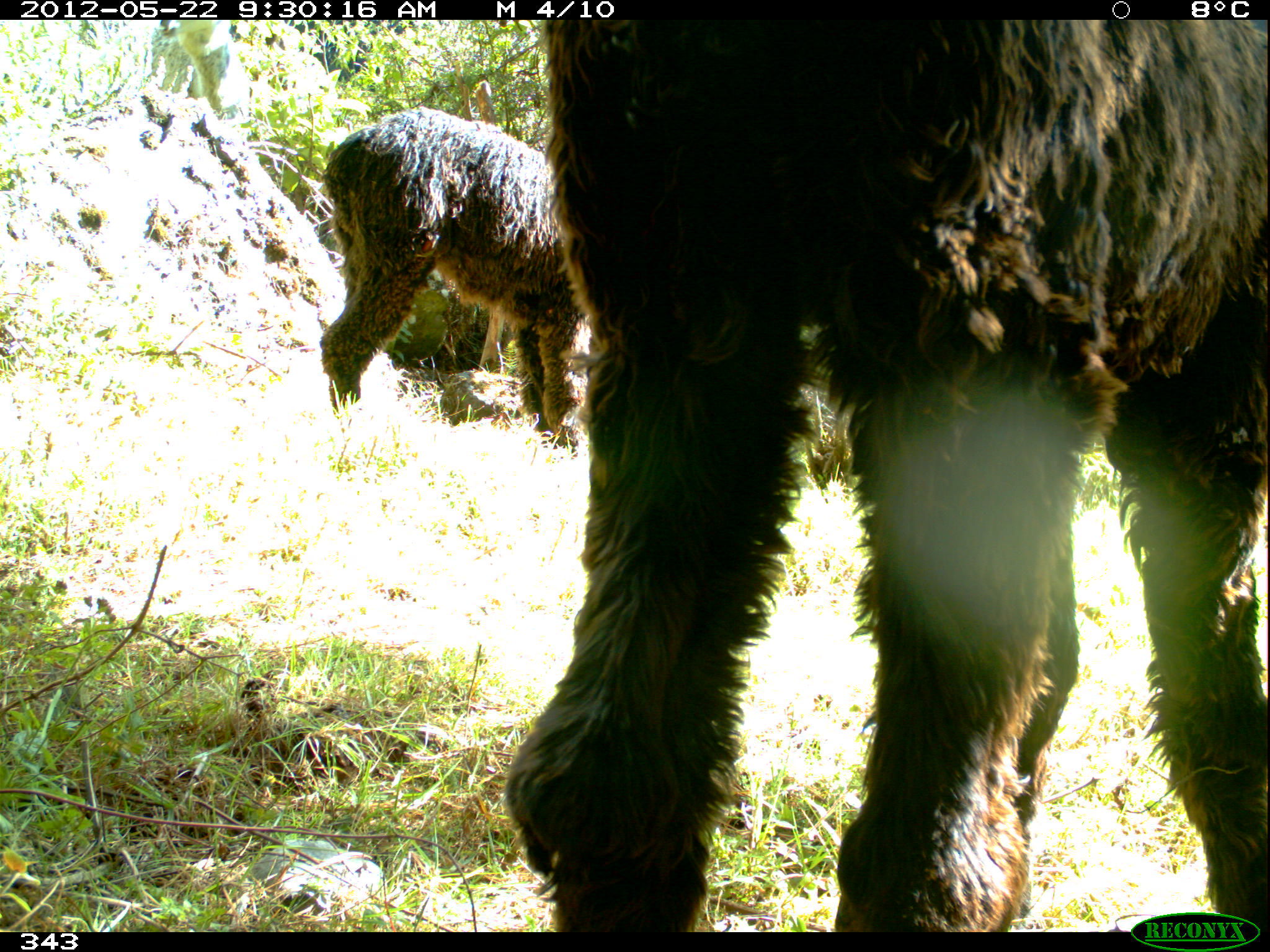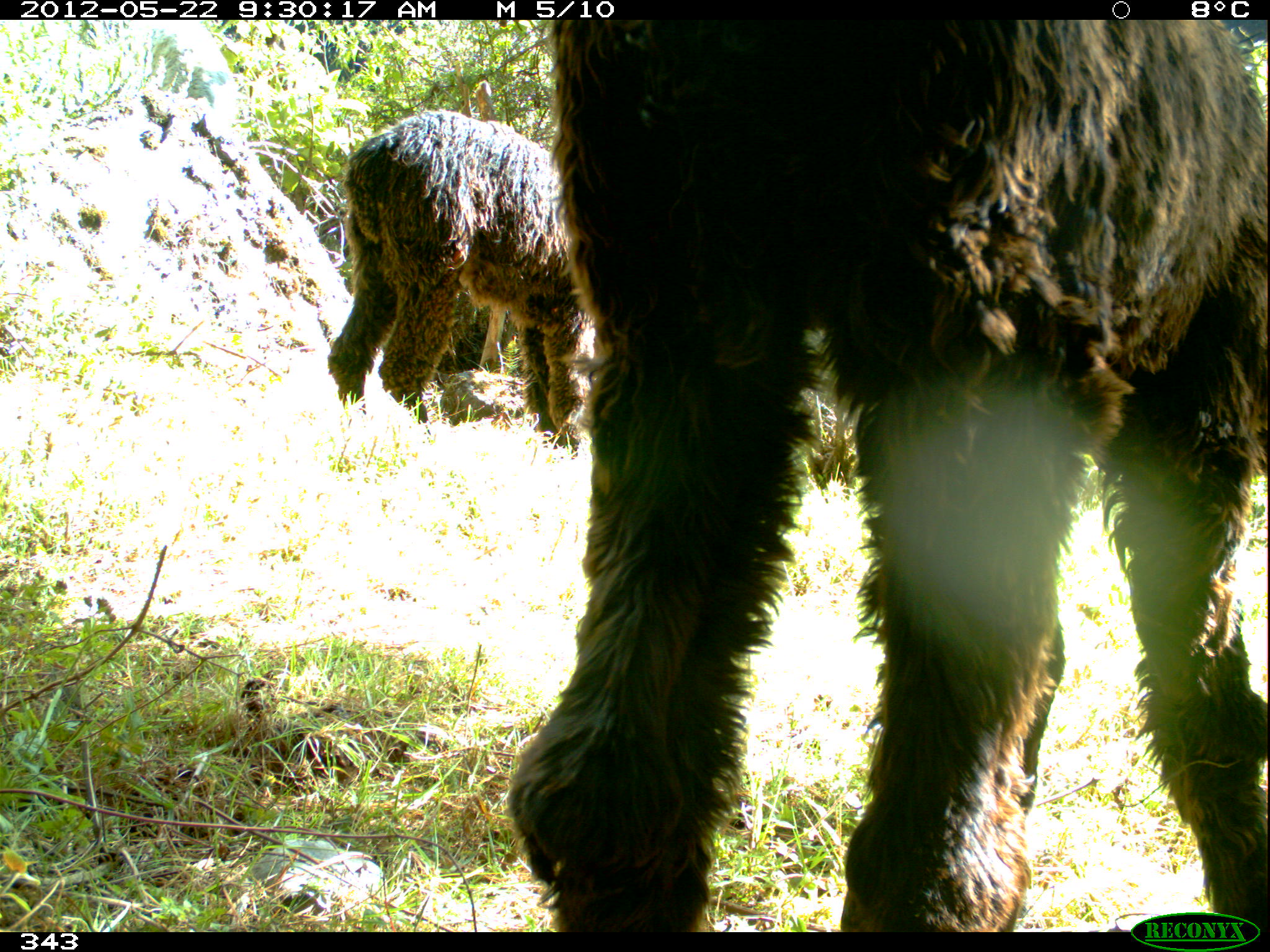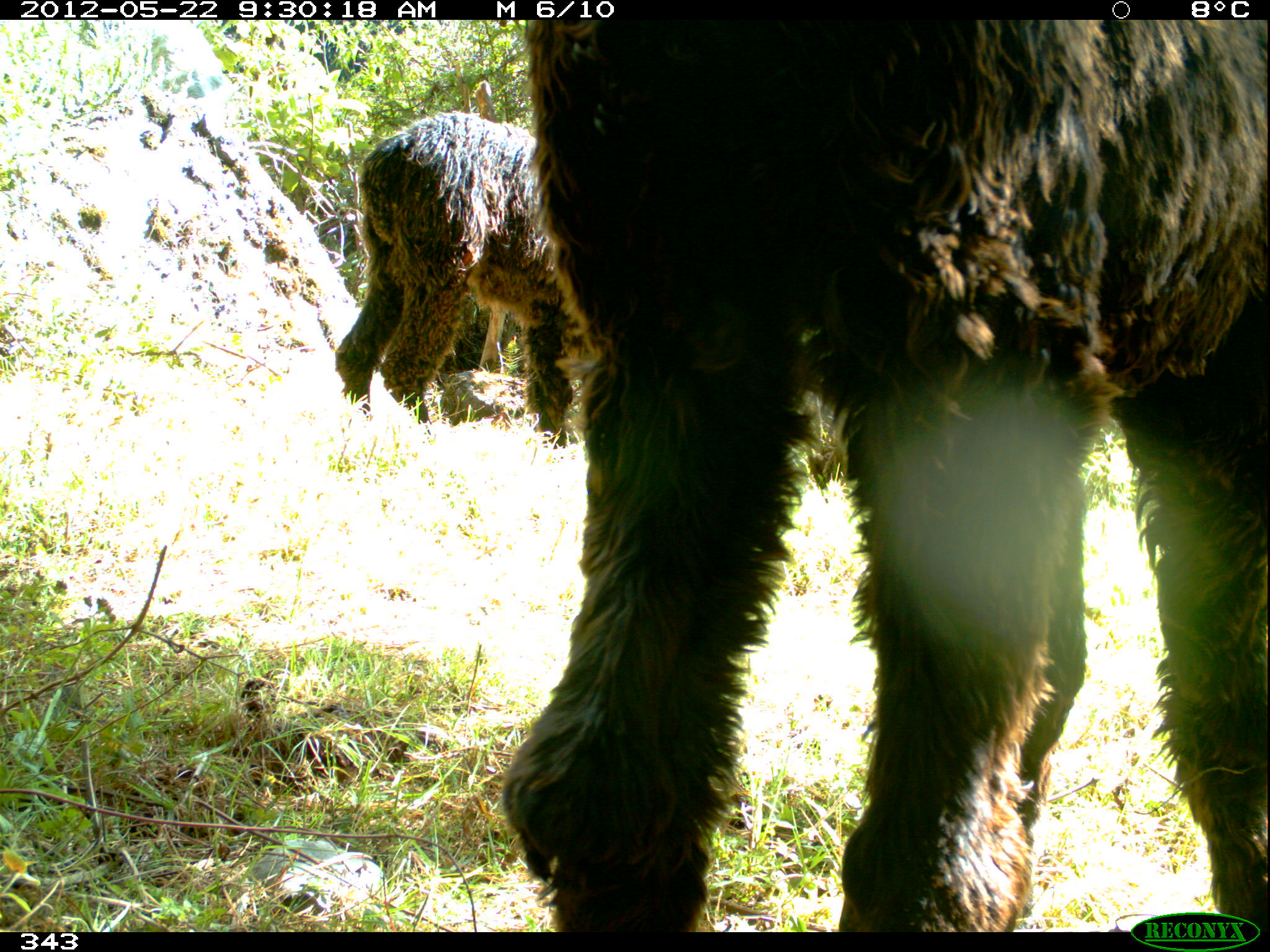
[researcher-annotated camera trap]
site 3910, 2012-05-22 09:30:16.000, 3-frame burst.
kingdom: Animalia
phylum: Chordata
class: Mammalia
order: Artiodactyla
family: Camelidae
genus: Vicugna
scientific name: Vicugna pacos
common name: alpaca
Vicugna pacos (alpaca).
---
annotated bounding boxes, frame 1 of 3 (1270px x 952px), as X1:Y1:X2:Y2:
vicugna pacos: 503:18:1267:932; 317:106:591:449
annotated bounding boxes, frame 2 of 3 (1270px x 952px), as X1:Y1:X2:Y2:
vicugna pacos: 501:20:1267:932; 326:108:595:458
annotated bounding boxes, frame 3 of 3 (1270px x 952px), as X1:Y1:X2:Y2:
vicugna pacos: 499:20:1266:932; 332:110:586:449